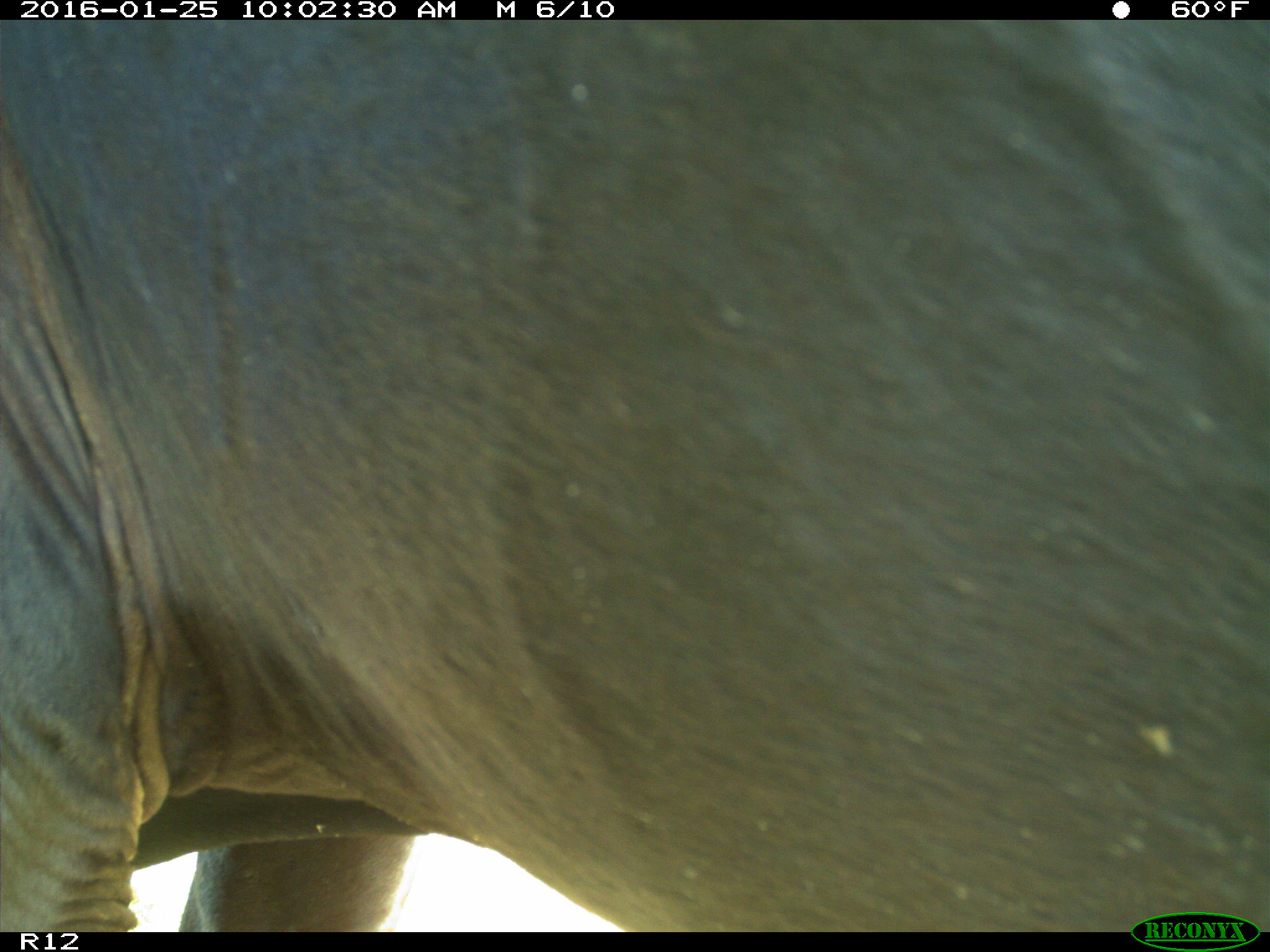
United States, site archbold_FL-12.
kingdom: Animalia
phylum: Chordata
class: Mammalia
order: Artiodactyla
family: Bovidae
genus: Bos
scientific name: Bos taurus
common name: domestic cow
Bos taurus (domestic cow).